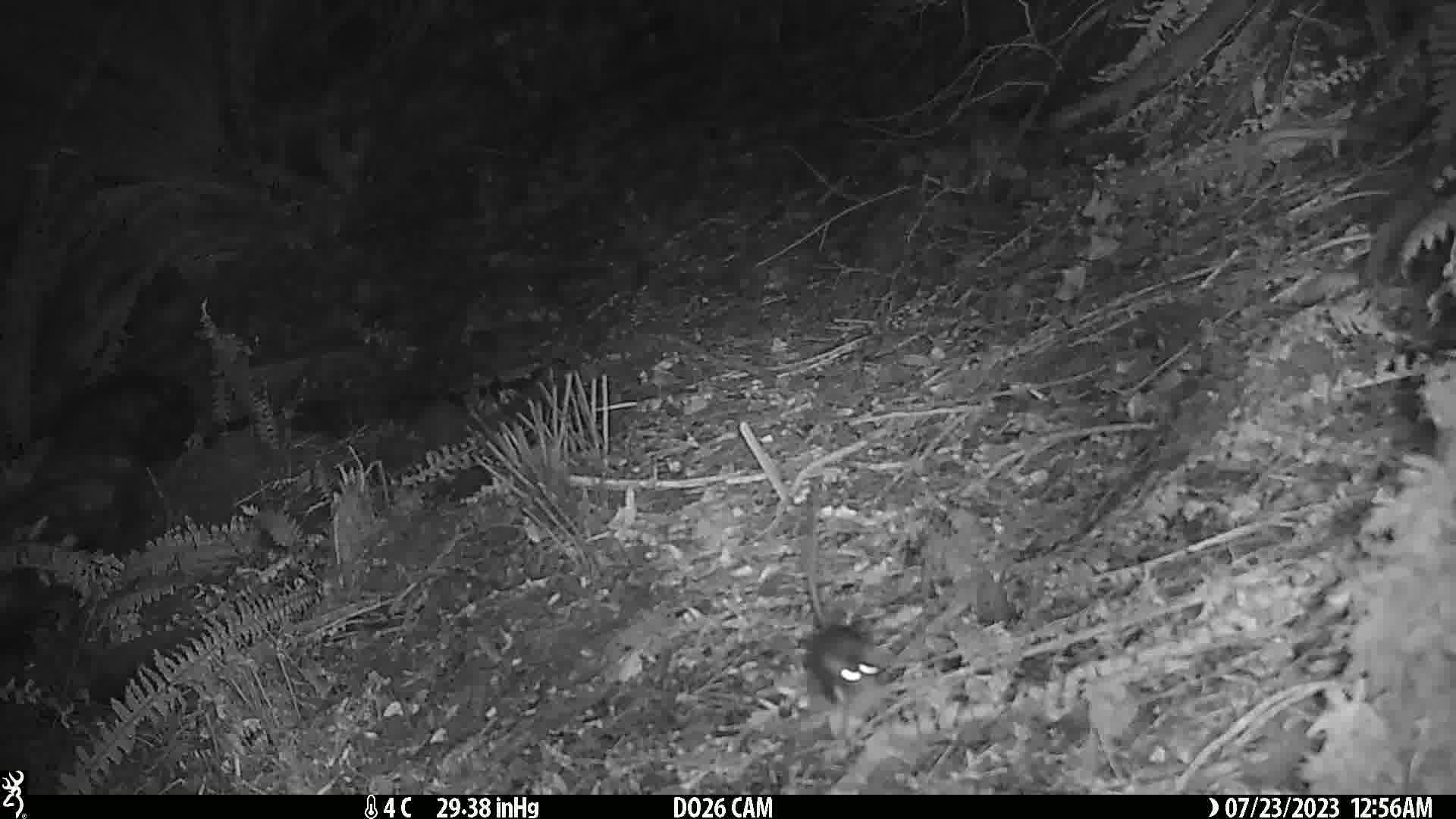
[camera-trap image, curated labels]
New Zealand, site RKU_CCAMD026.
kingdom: Animalia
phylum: Chordata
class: Mammalia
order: Rodentia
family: Muridae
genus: Rattus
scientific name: Rattus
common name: rat